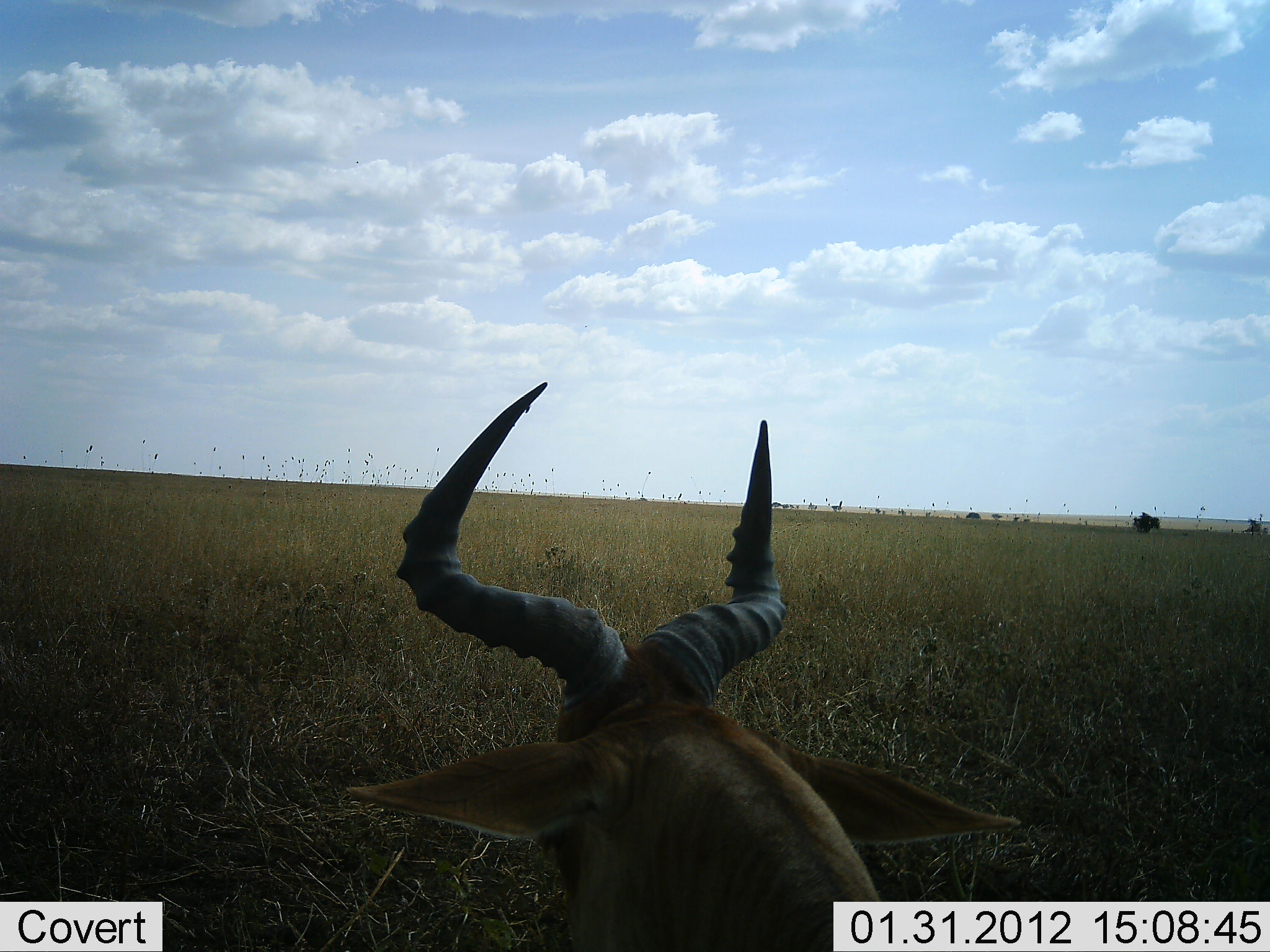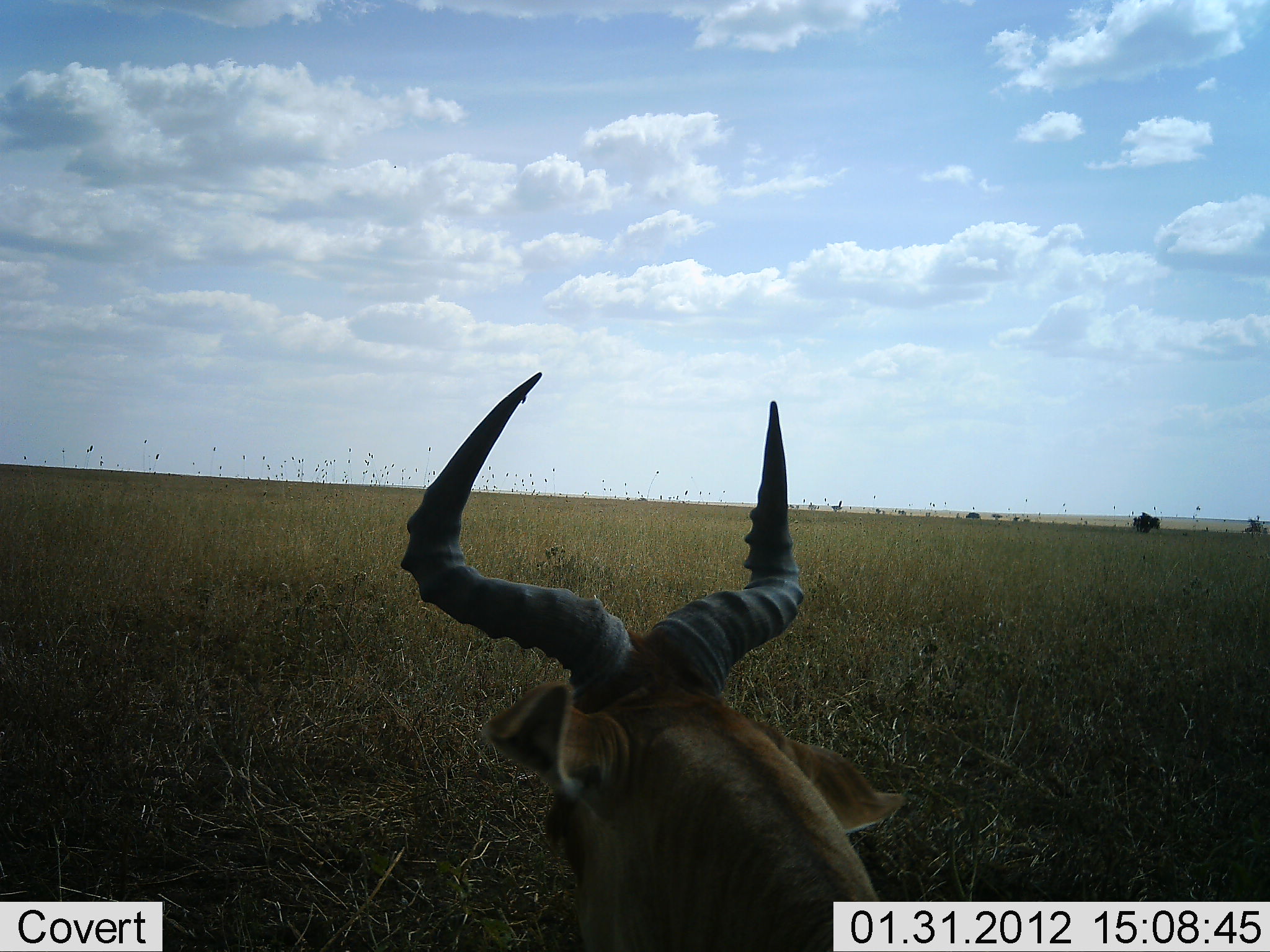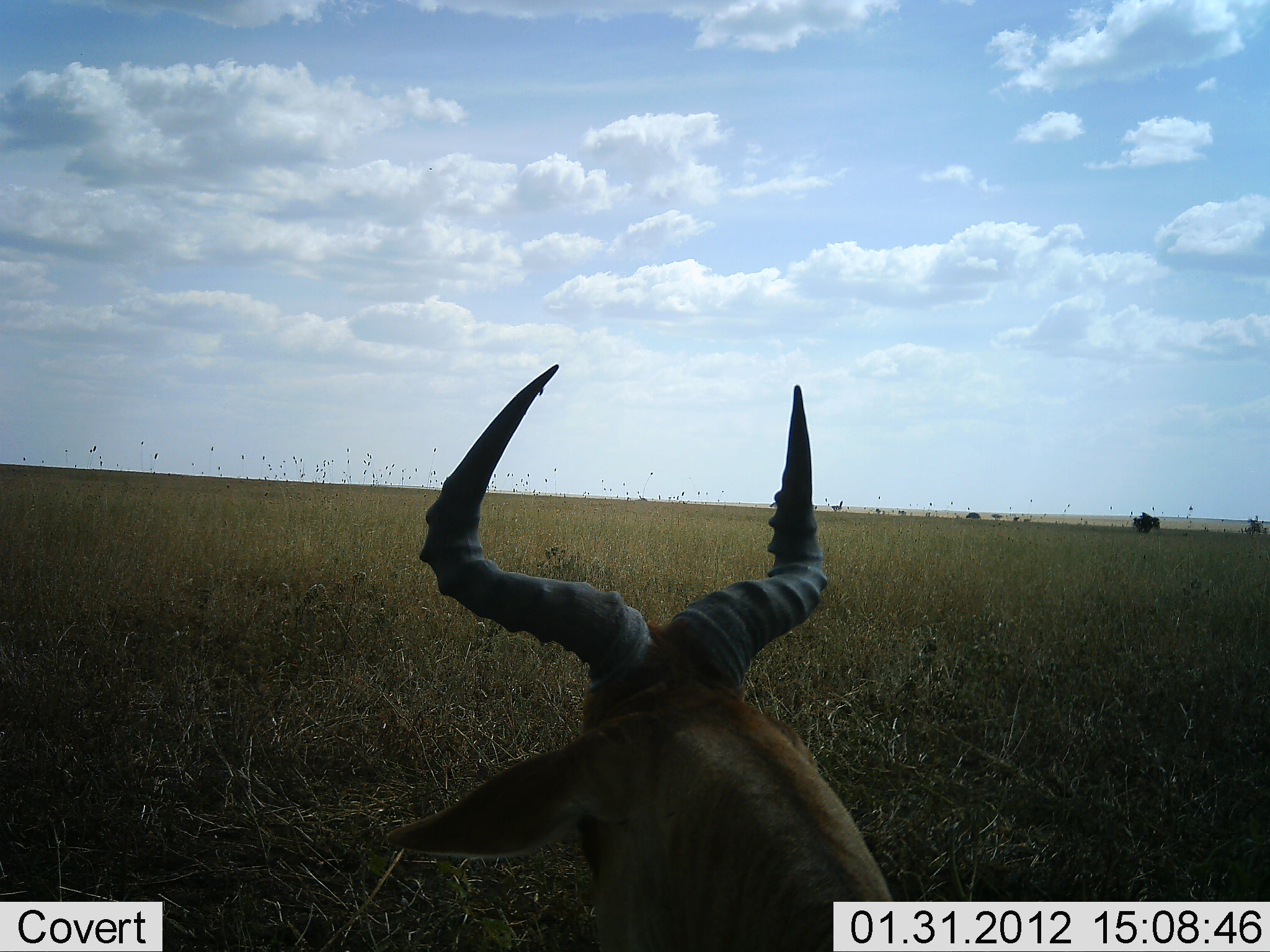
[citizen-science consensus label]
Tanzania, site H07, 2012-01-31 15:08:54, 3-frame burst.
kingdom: Animalia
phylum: Chordata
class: Mammalia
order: Artiodactyla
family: Bovidae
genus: Alcelaphus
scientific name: Alcelaphus buselaphus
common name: hartebeest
Hartebeest (Alcelaphus buselaphus), count 1. Behavior (volunteer vote fractions): standing 35%, resting 57%, moving 9%, interacting 0%. Young present (vote fraction): 0%. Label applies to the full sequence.